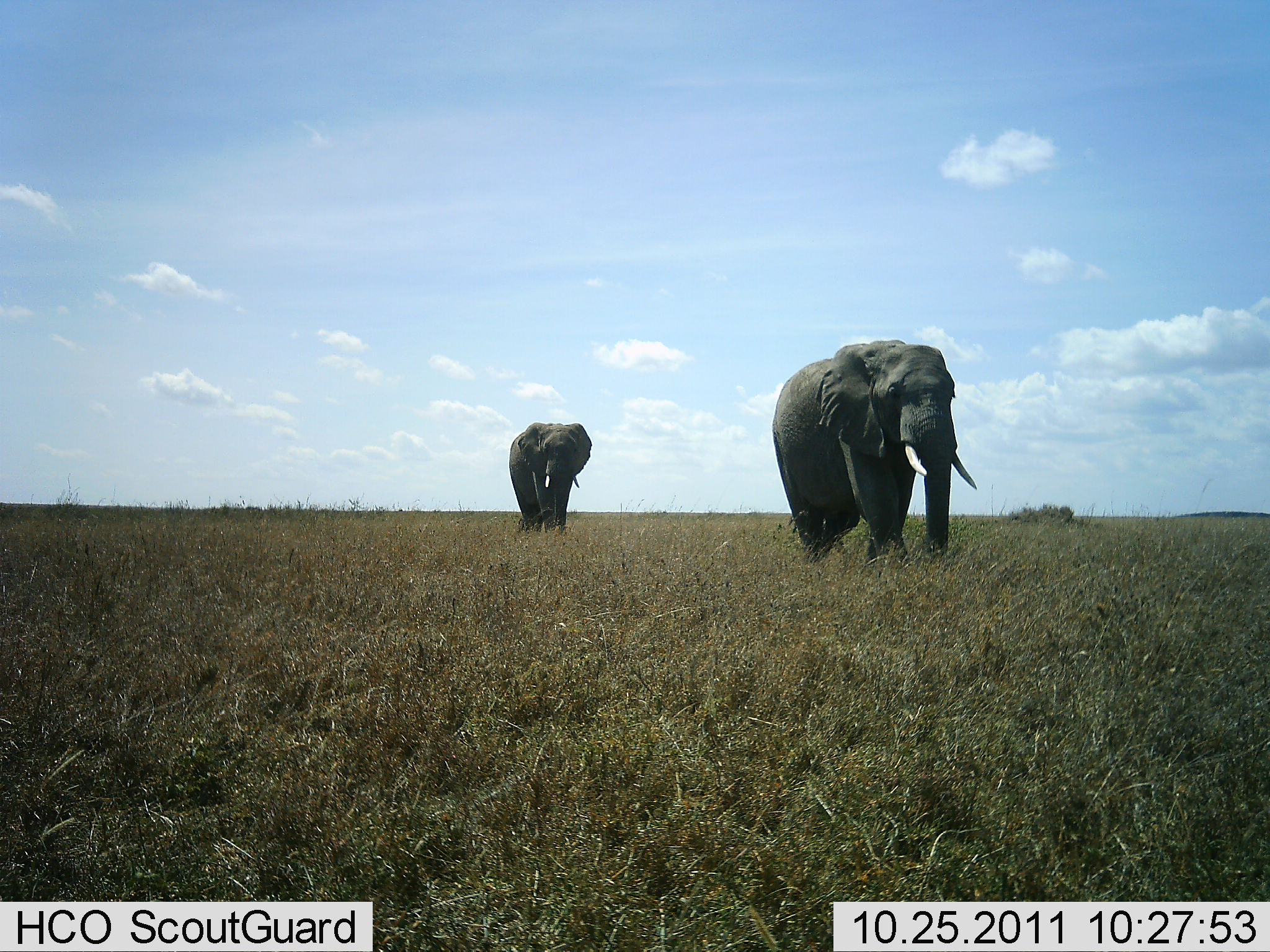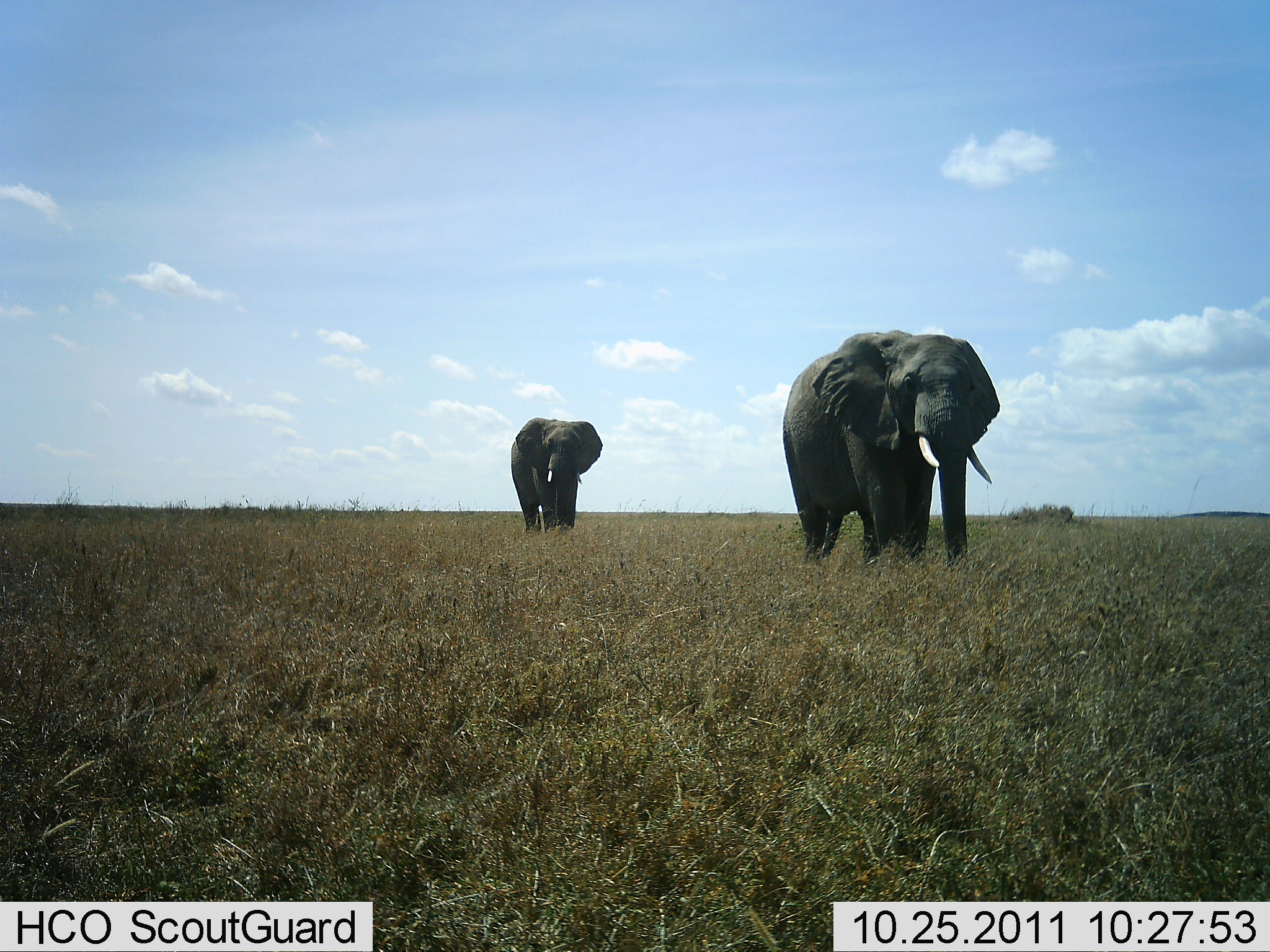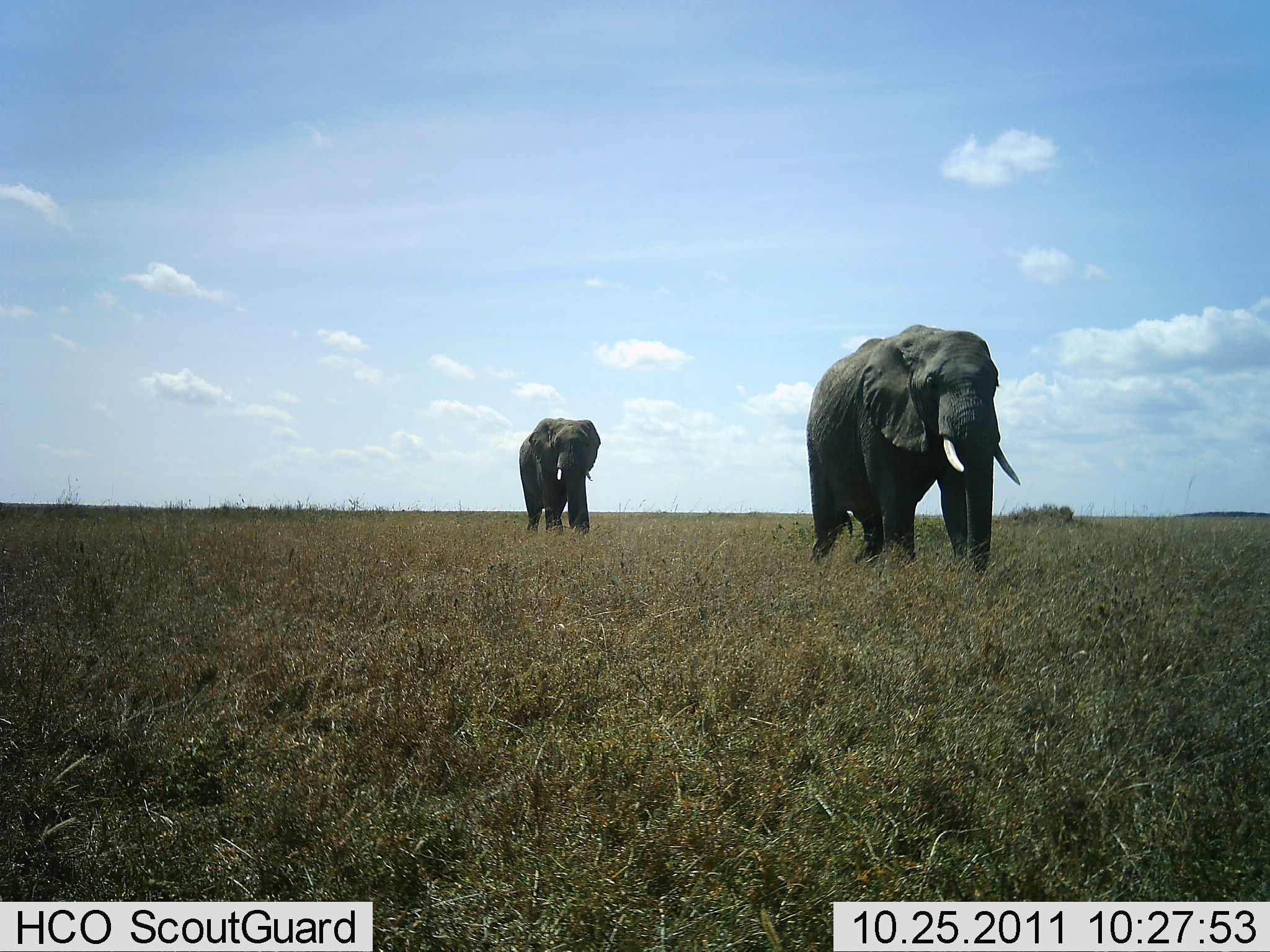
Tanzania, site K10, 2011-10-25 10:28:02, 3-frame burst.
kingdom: Animalia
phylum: Chordata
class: Mammalia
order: Proboscidea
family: Elephantidae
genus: Loxodonta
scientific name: Loxodonta africana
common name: african bush elephant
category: elephant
Elephant (african bush elephant) (Loxodonta africana), count 2. Behavior (volunteer vote fractions): standing 14%, resting 0%, moving 93%, interacting 0%. Young present (vote fraction): 0%. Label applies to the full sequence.